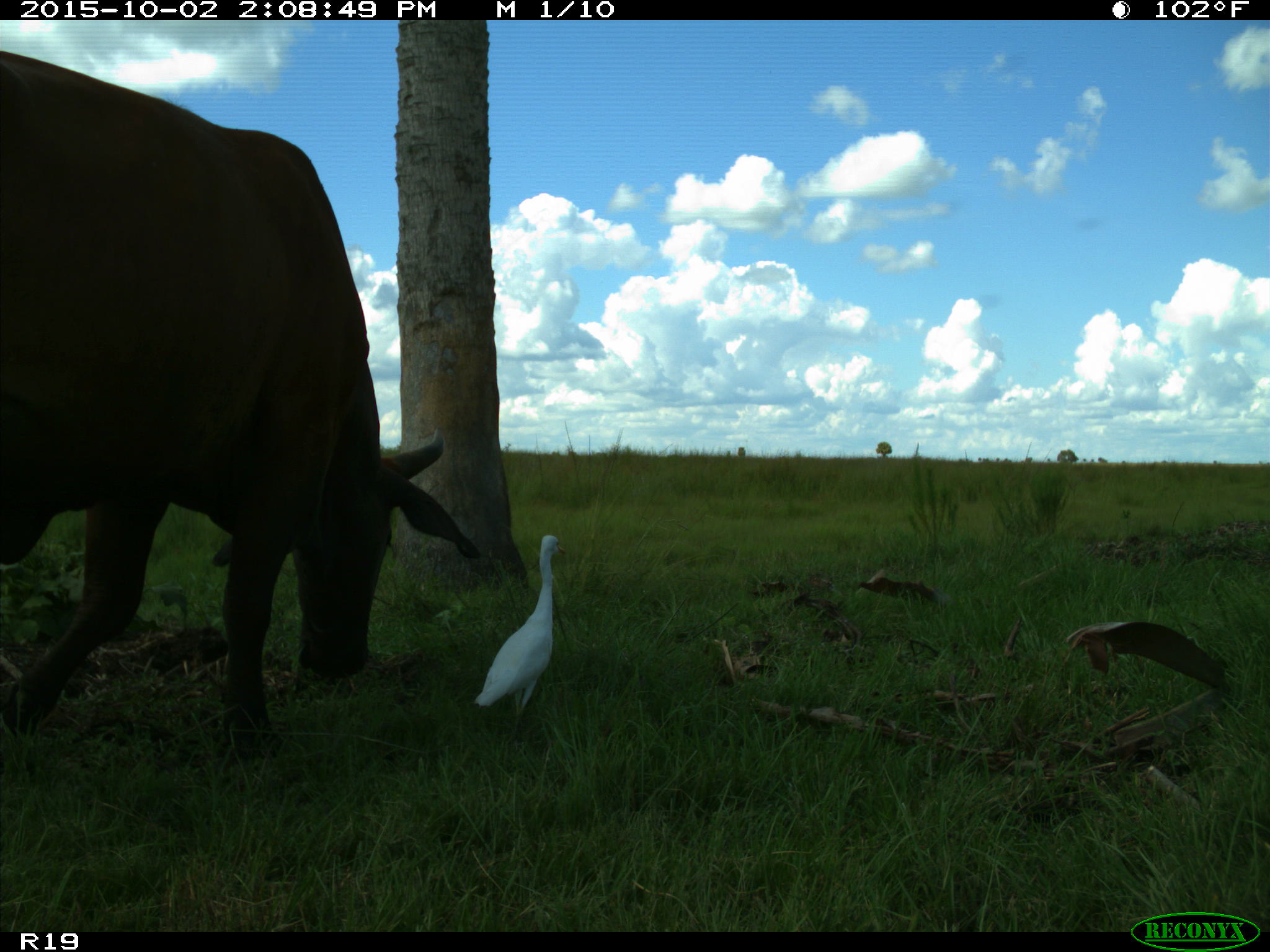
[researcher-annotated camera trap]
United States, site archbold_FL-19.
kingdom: Animalia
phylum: Chordata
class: Mammalia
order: Artiodactyla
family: Bovidae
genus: Bos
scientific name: Bos taurus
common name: domestic cow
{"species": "Bos taurus (domestic cow)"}